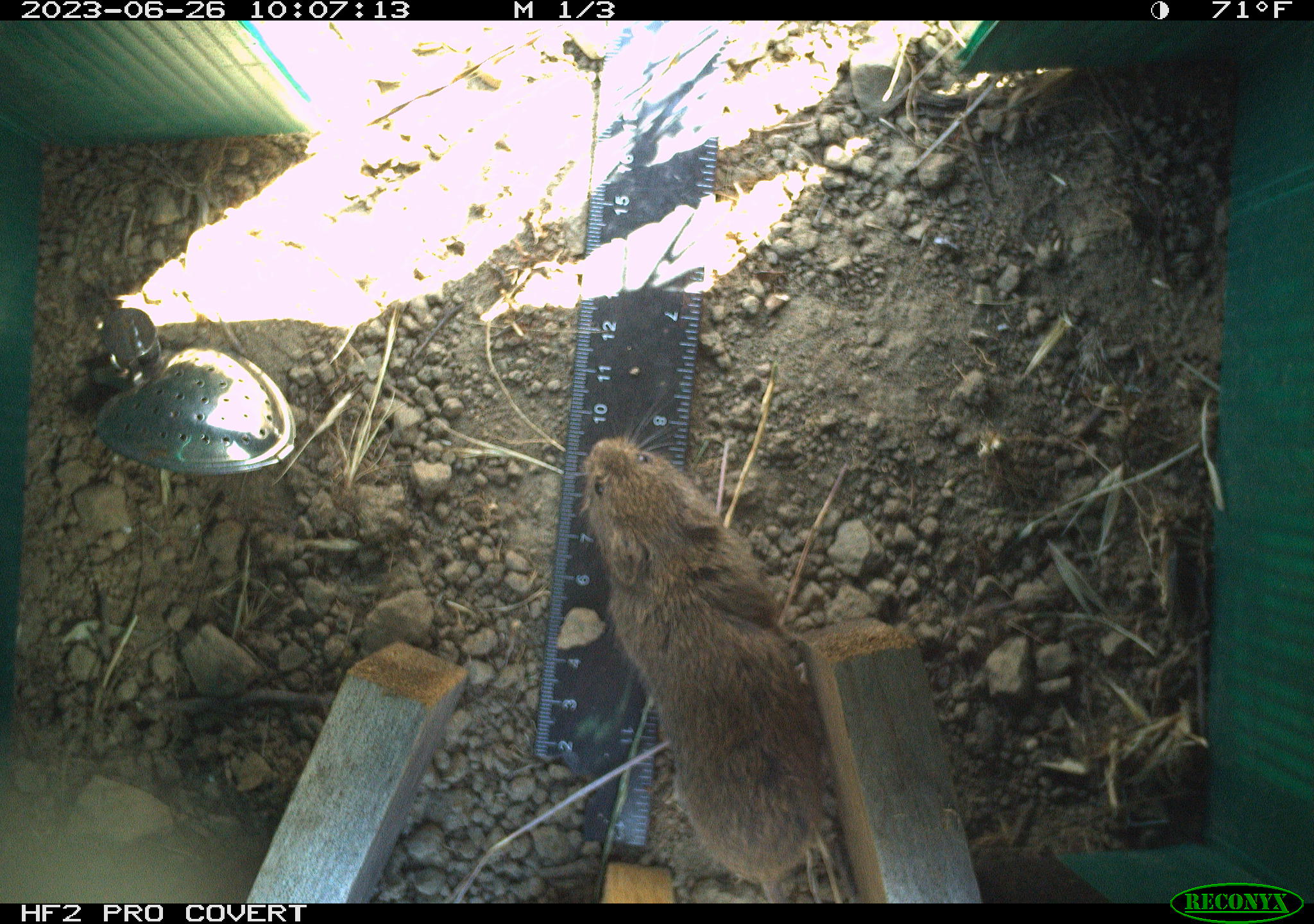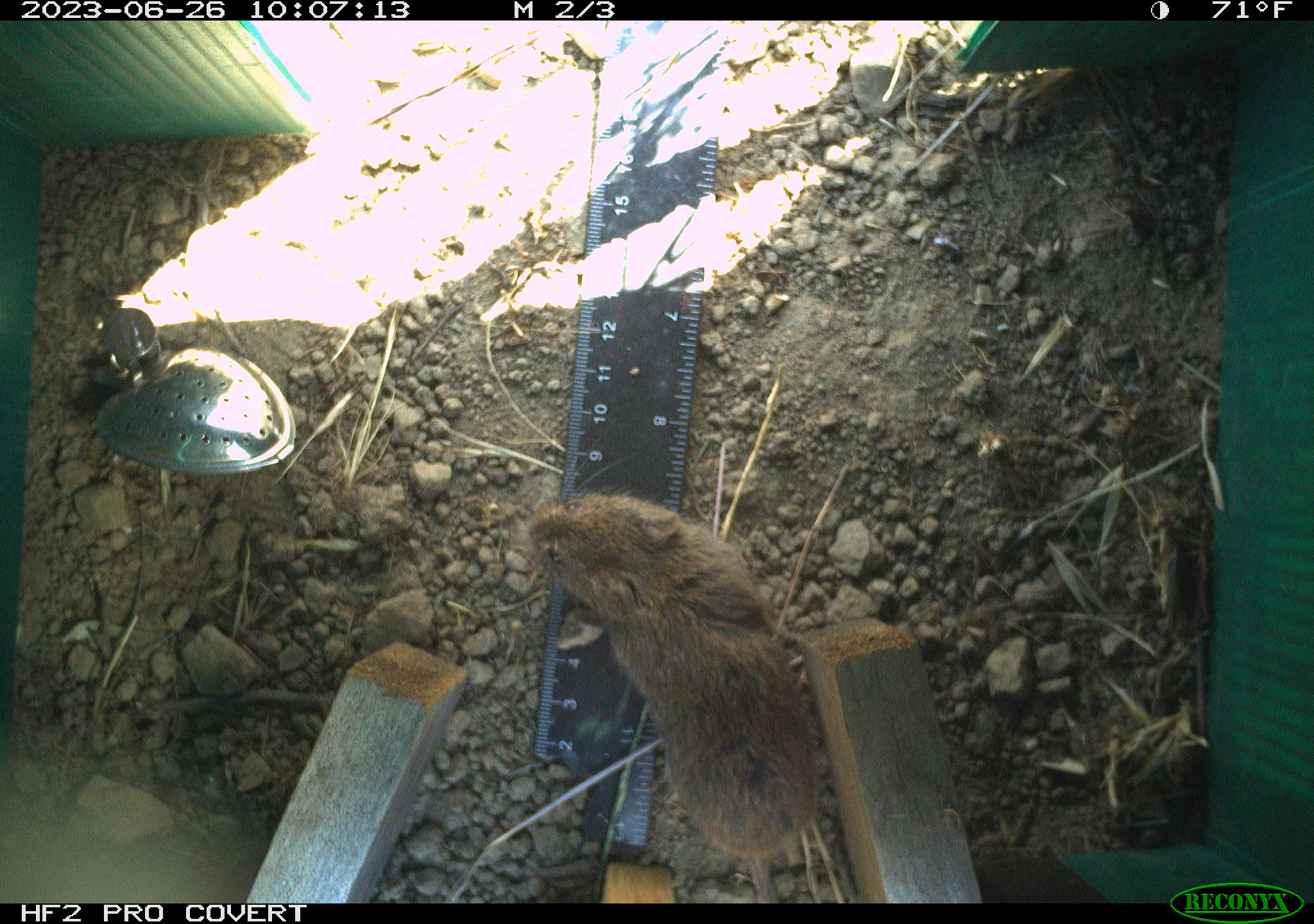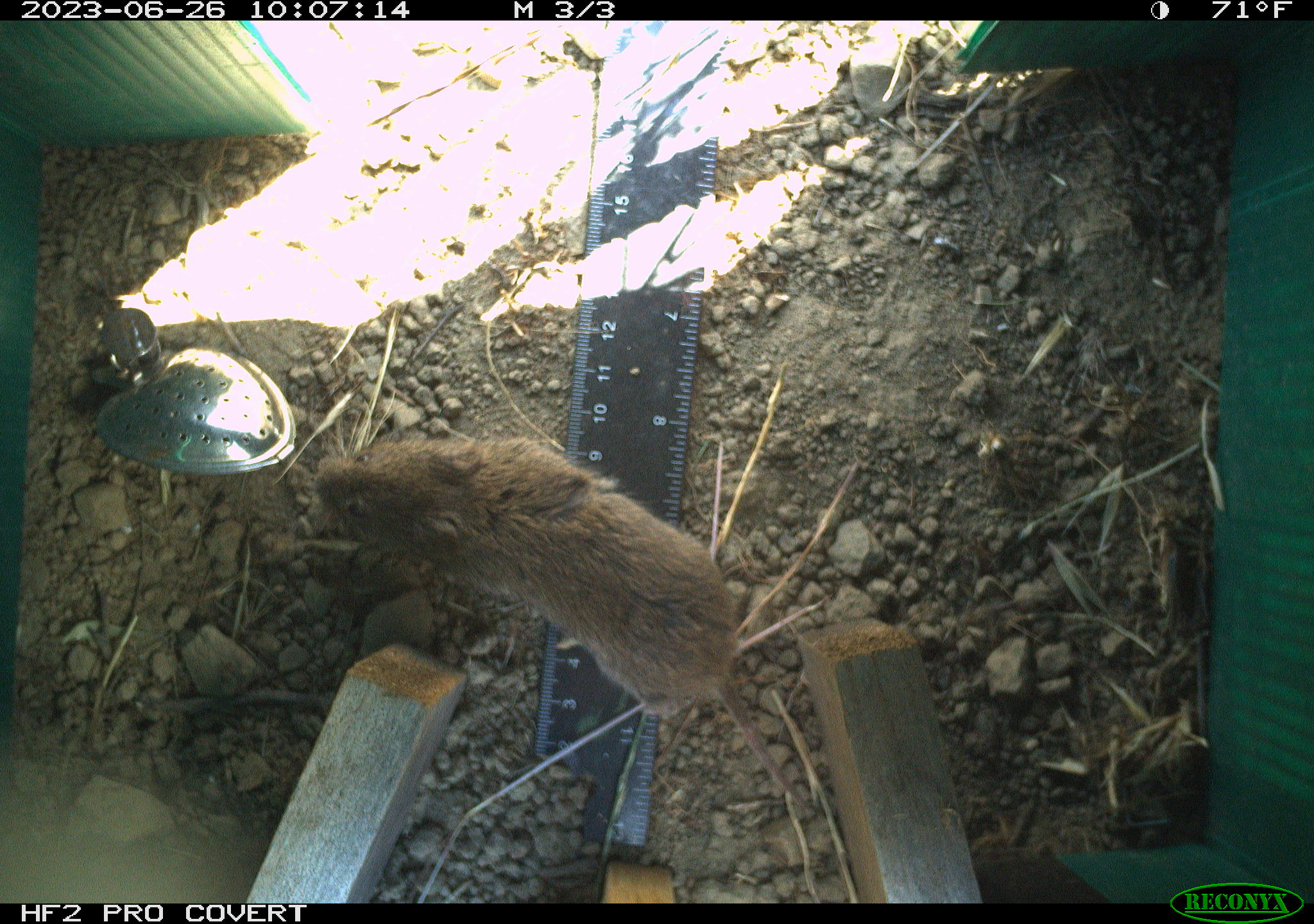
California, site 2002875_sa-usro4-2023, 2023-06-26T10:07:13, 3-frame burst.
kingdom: Animalia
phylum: Chordata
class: Mammalia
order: Rodentia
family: Cricetidae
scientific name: Arvicolinae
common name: voles, lemmings, and muskrats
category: arvicolinae subfamily